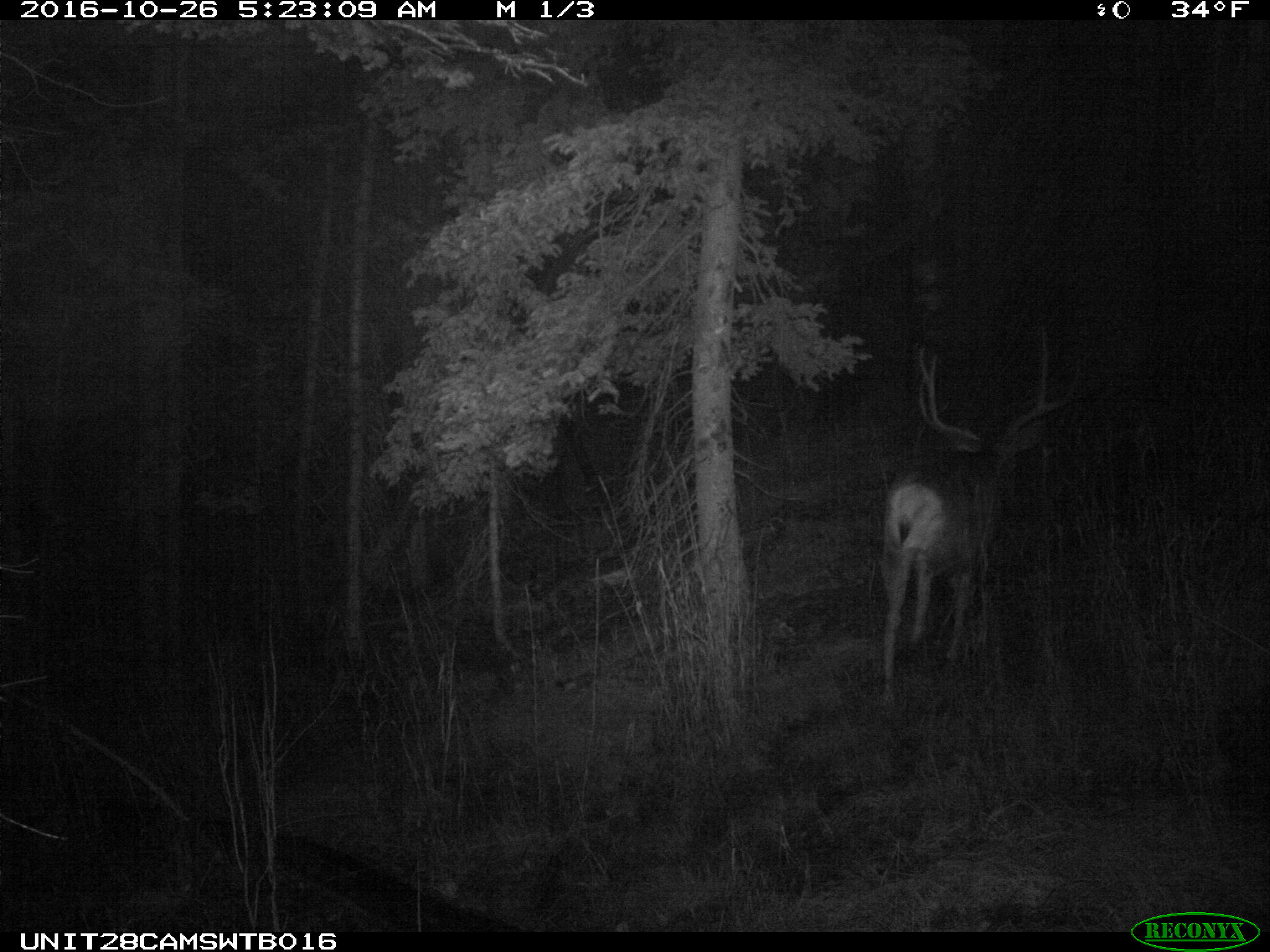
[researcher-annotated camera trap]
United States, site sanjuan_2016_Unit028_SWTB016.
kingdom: Animalia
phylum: Chordata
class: Mammalia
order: Artiodactyla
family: Cervidae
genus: Odocoileus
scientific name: Odocoileus hemionus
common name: mule deer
Odocoileus hemionus (mule deer).